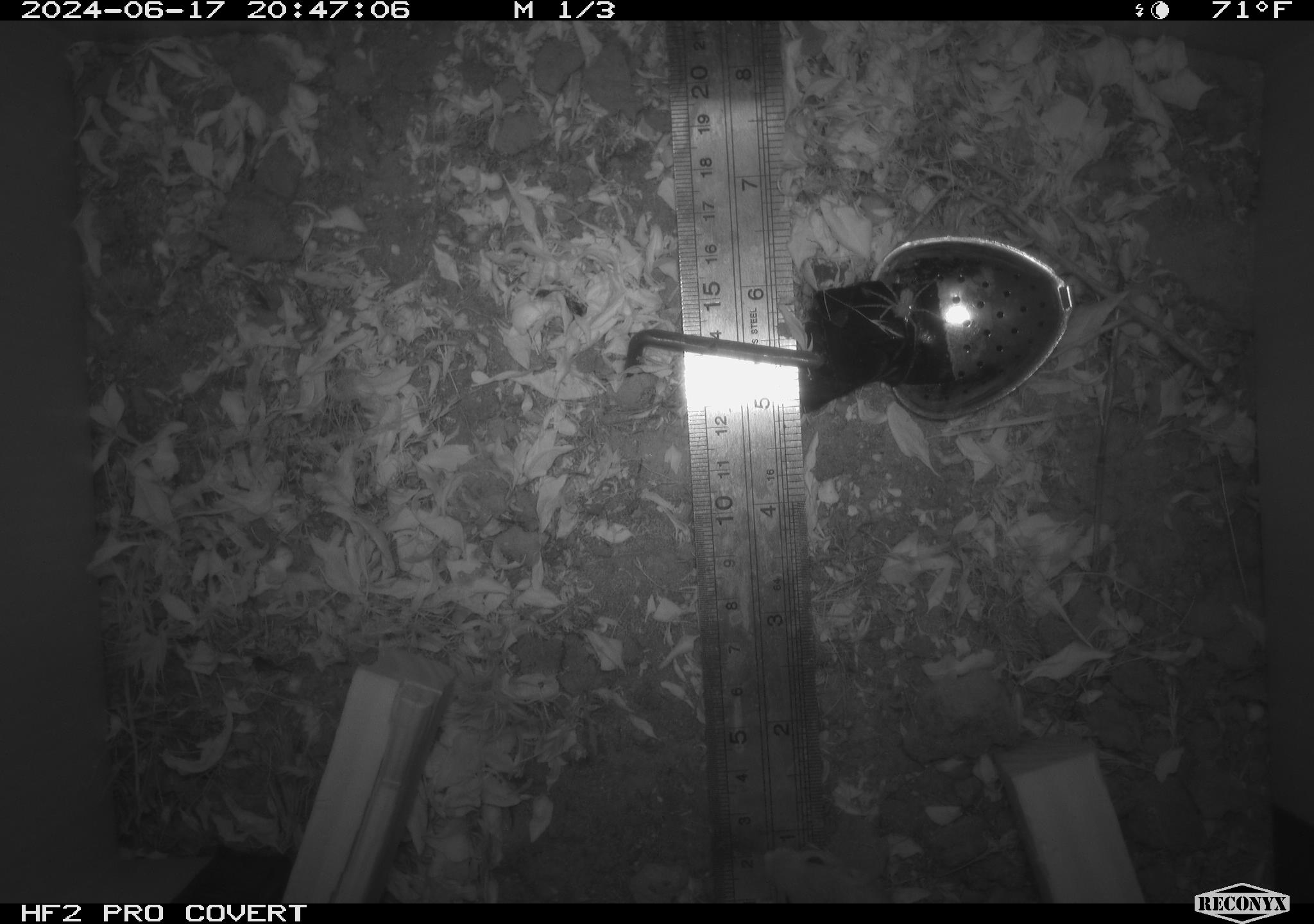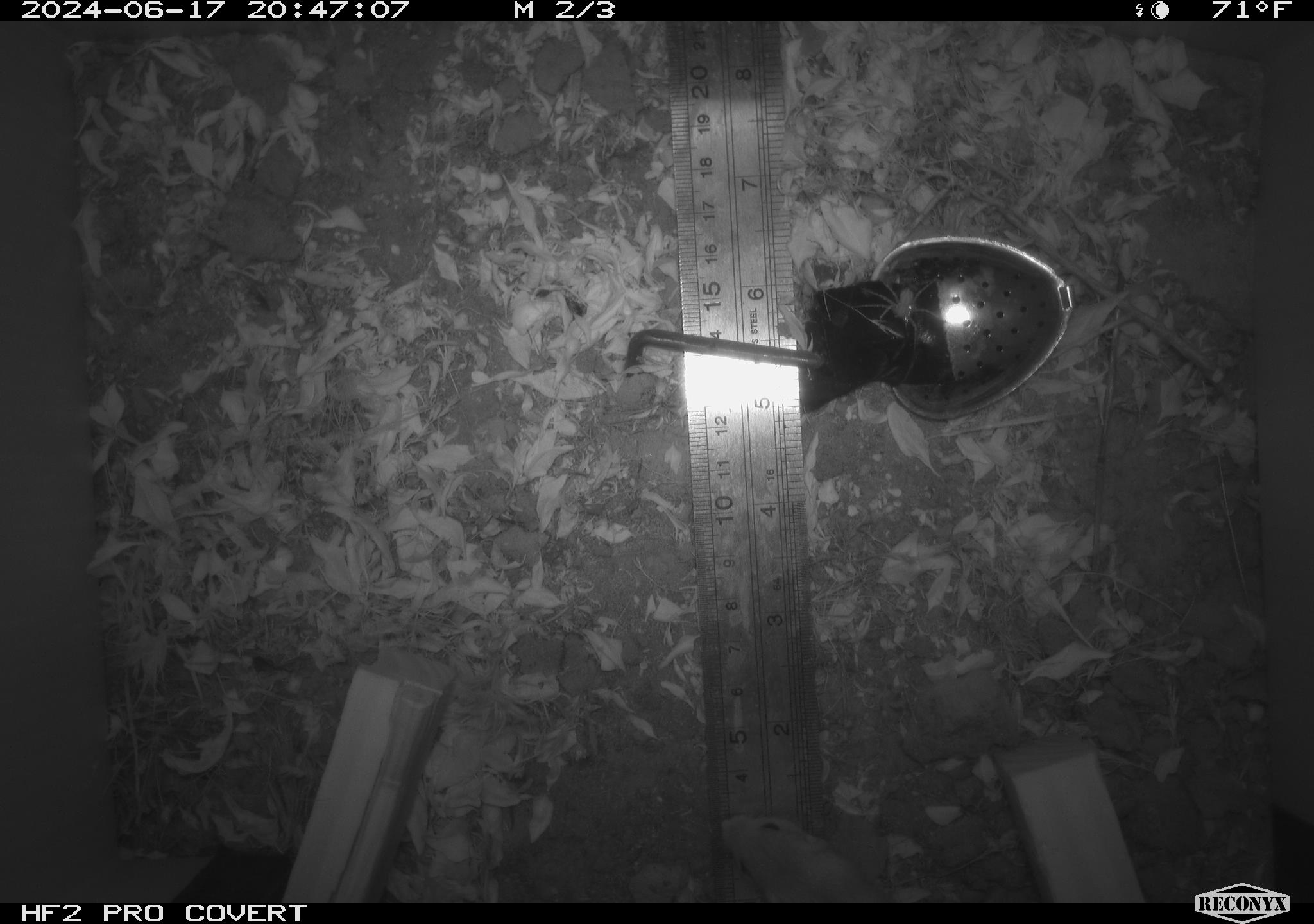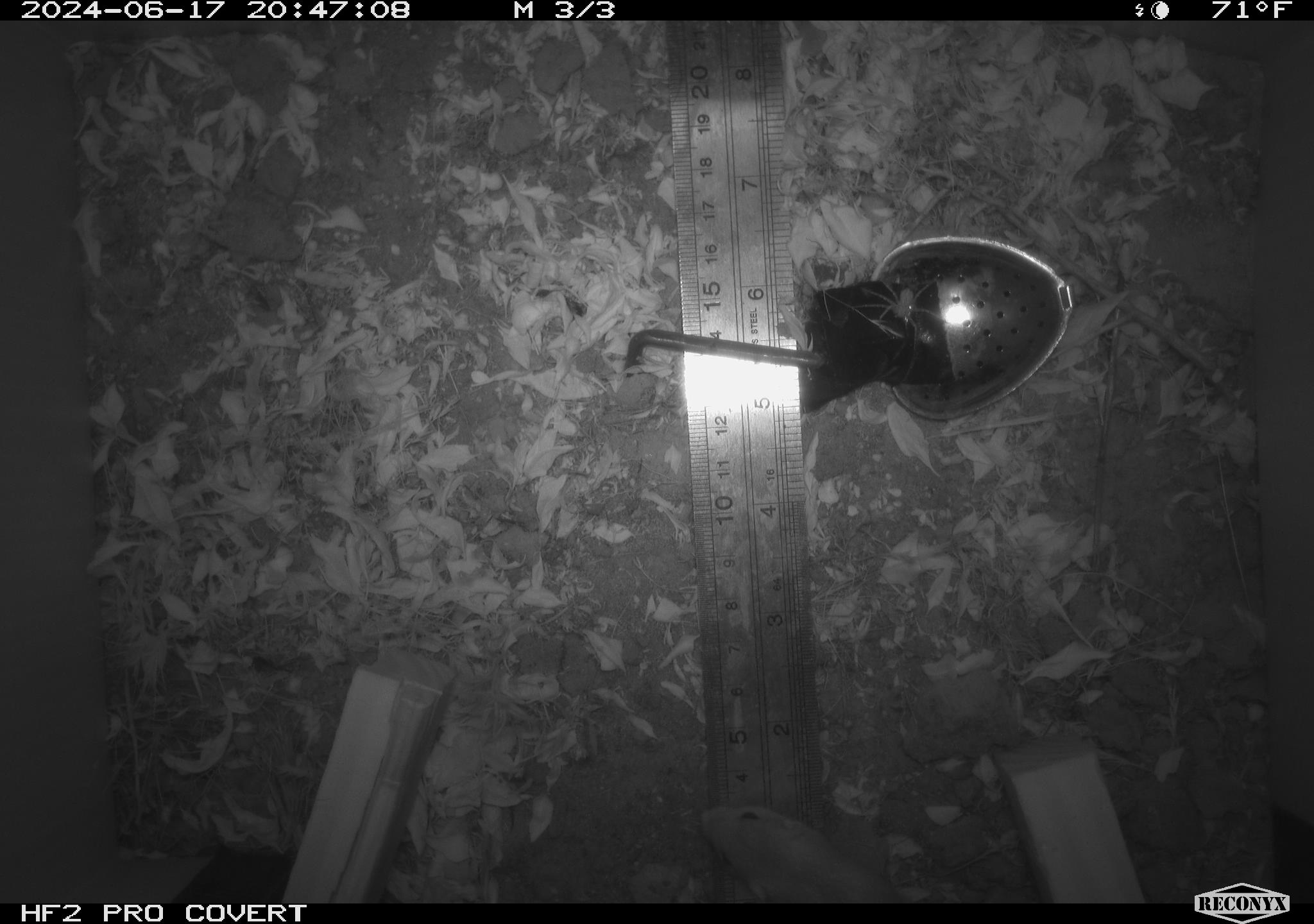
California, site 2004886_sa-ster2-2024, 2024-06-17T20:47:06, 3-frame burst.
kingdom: Animalia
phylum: Chordata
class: Mammalia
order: Rodentia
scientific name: Rodentia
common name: mouse species